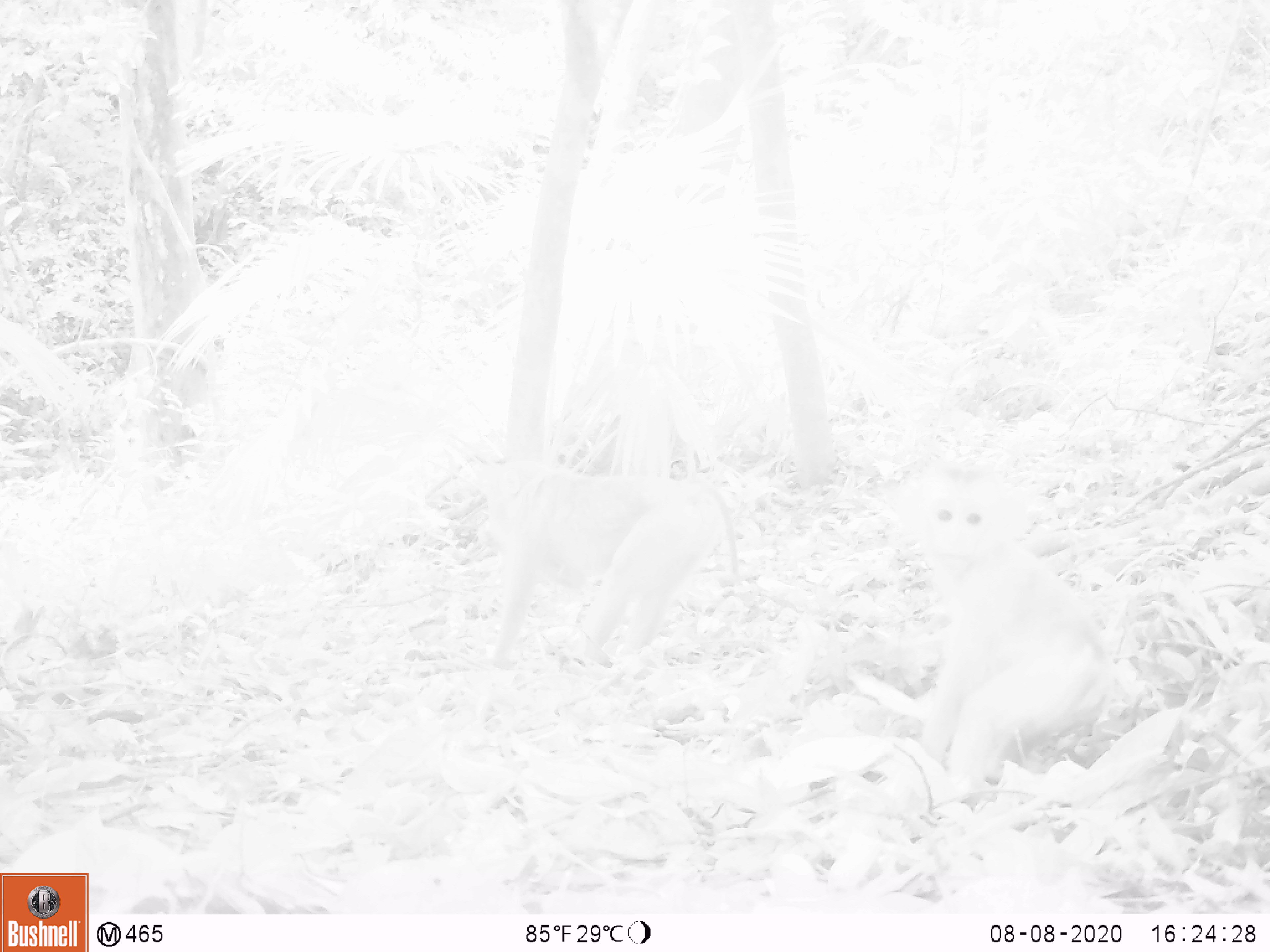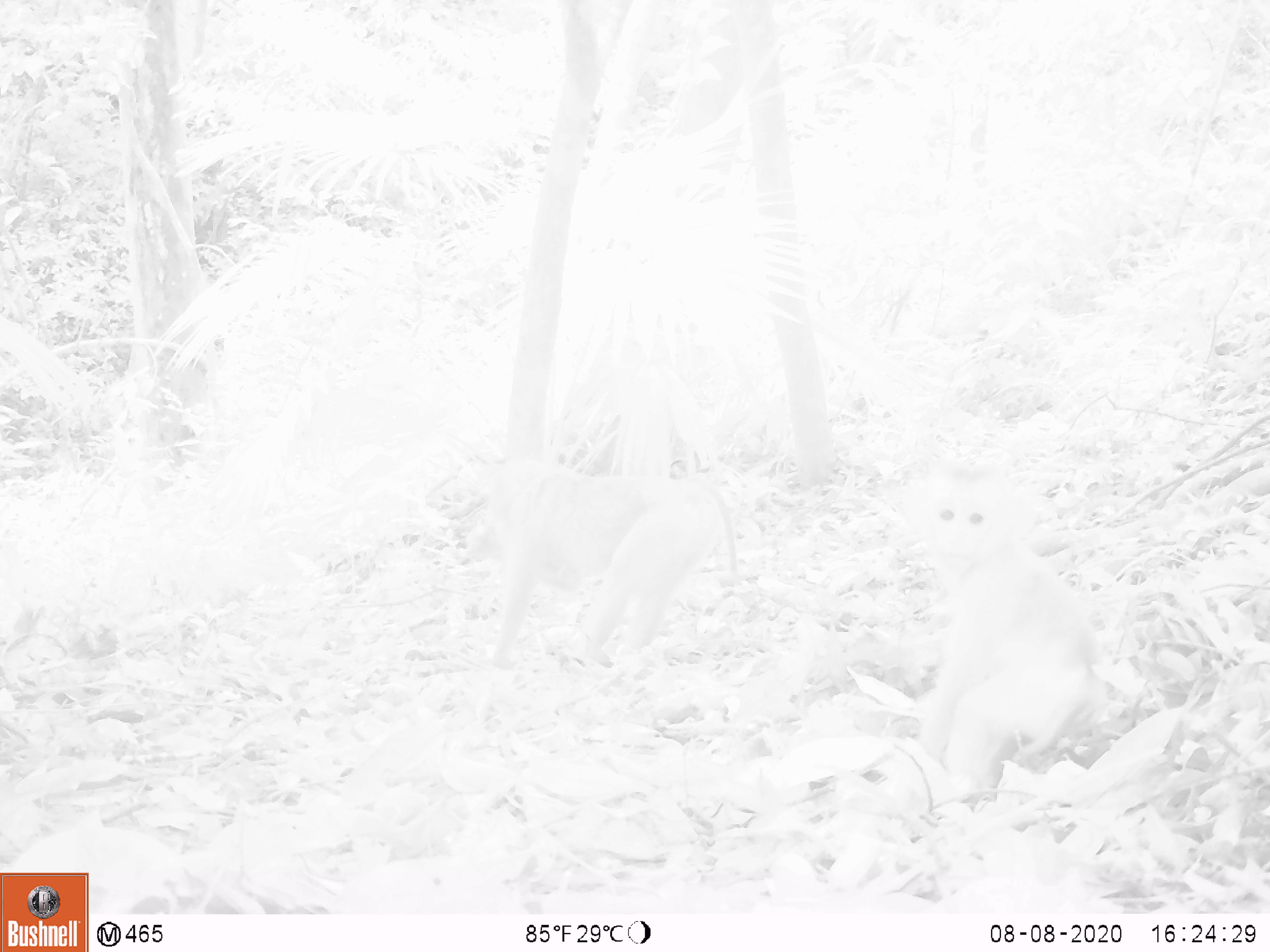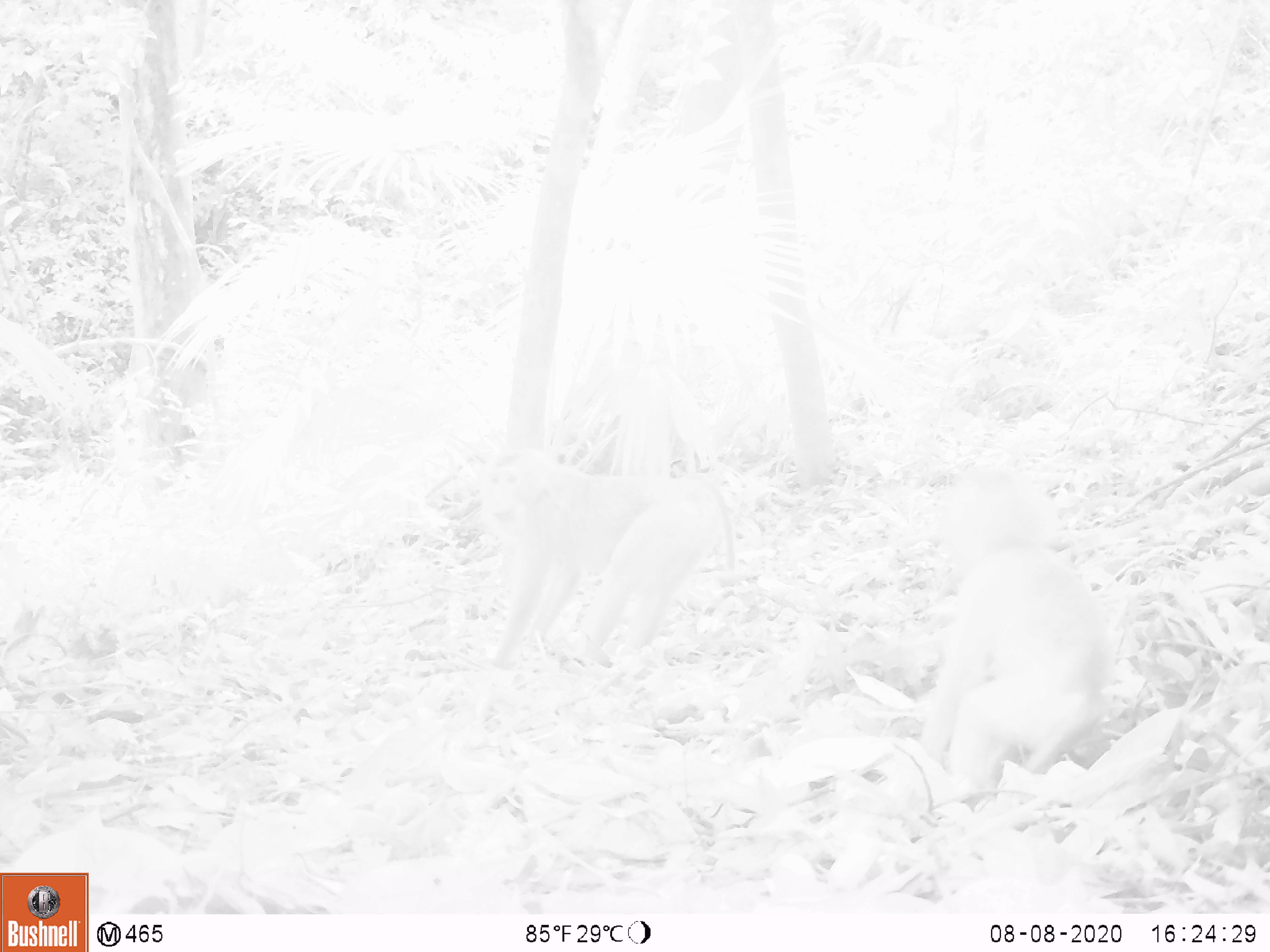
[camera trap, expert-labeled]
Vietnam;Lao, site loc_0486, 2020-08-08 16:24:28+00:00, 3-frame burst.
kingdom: Animalia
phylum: Chordata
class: Mammalia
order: Primates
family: Cercopithecidae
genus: Macaca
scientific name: Macaca nemestrina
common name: pig-tailed macaque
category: pig tailed macaque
Pig tailed macaque (pig-tailed macaque) (Macaca nemestrina). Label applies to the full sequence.